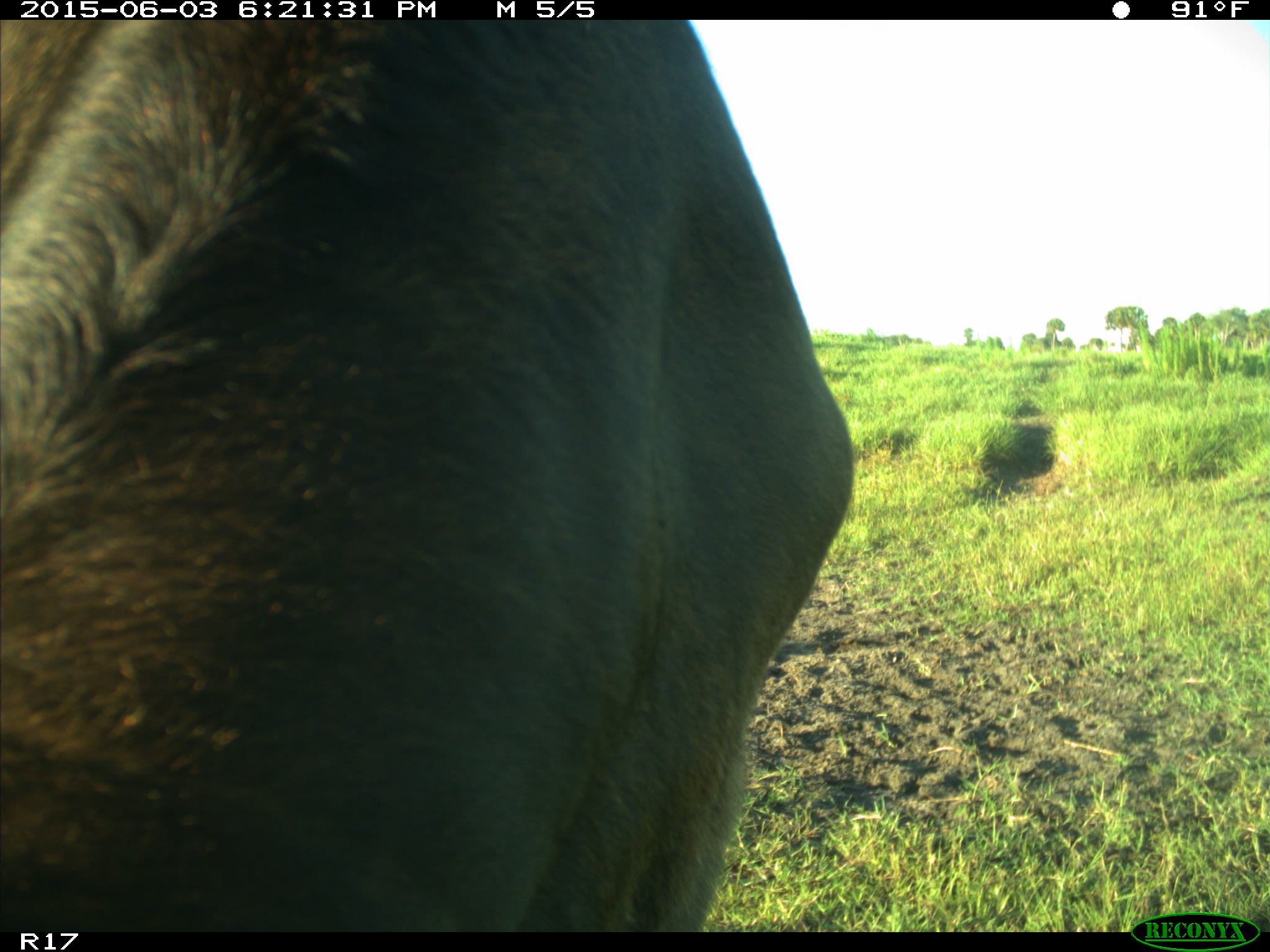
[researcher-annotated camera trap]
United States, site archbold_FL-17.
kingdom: Animalia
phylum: Chordata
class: Mammalia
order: Artiodactyla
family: Bovidae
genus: Bos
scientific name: Bos taurus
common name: domestic cow